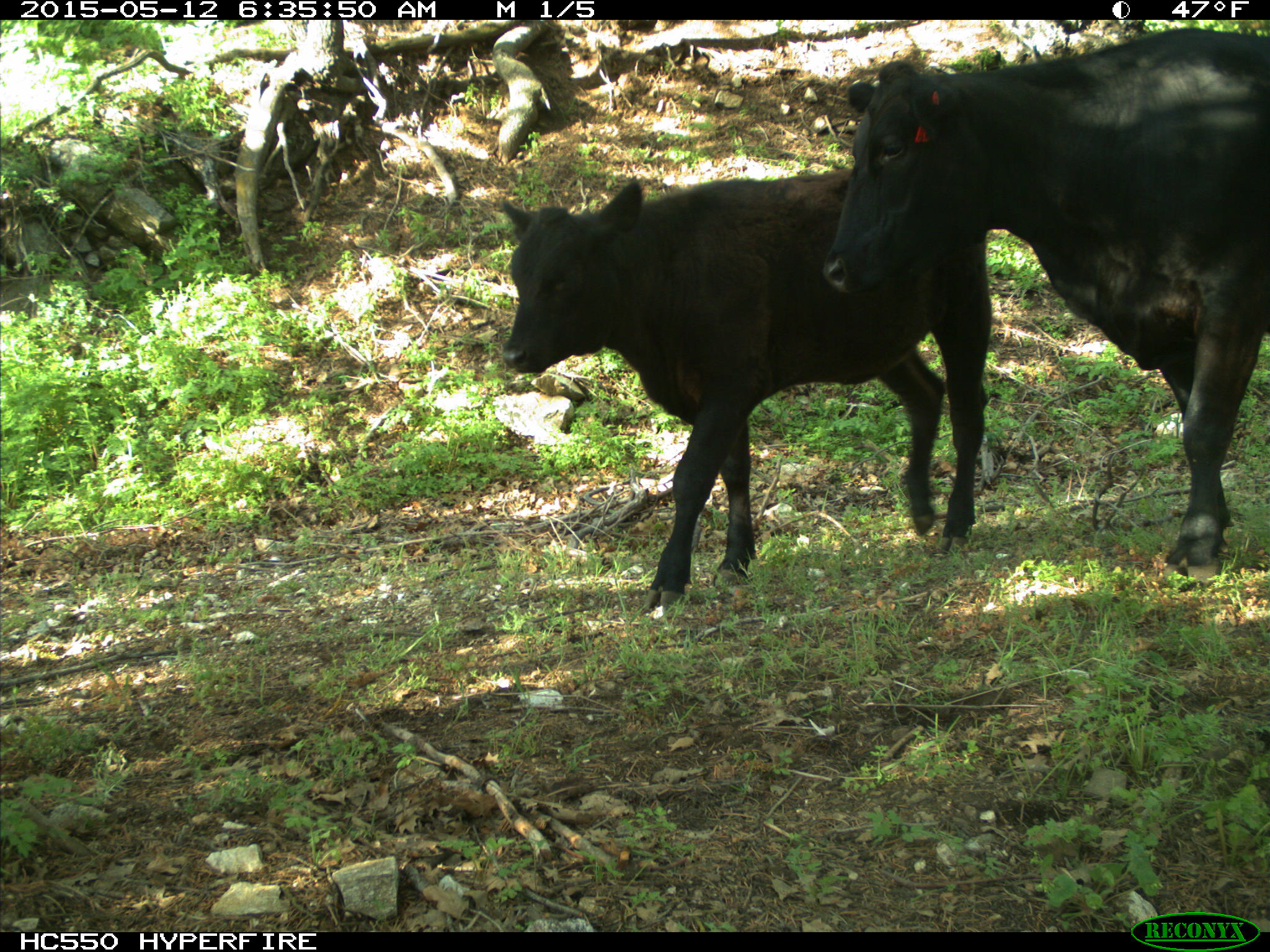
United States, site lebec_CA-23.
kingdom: Animalia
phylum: Chordata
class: Mammalia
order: Artiodactyla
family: Bovidae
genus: Bos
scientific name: Bos taurus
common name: domestic cow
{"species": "Bos taurus (domestic cow)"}